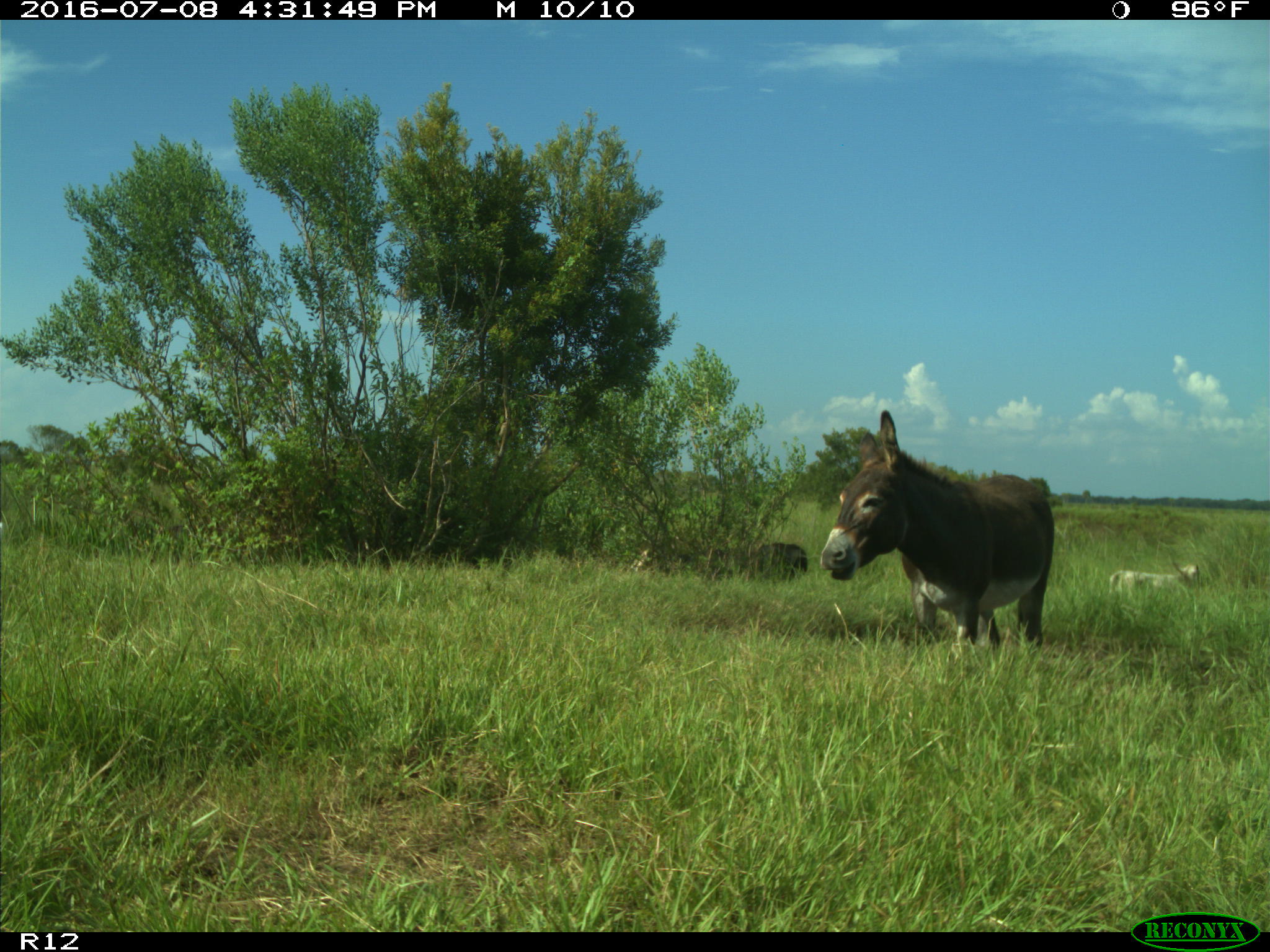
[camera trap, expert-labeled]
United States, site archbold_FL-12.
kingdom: Animalia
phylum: Chordata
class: Mammalia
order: Artiodactyla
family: Bovidae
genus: Bos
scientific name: Bos taurus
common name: domestic cow